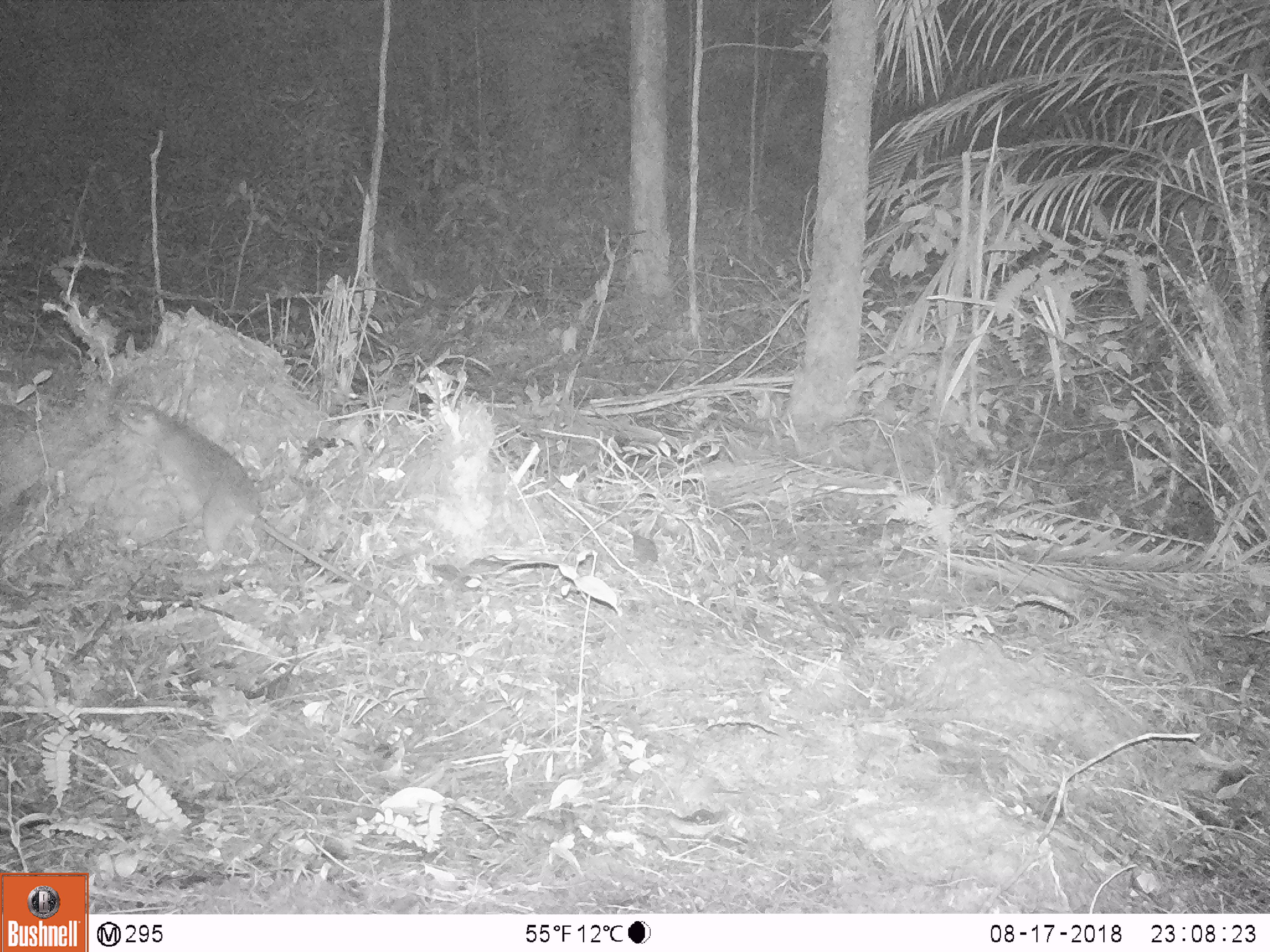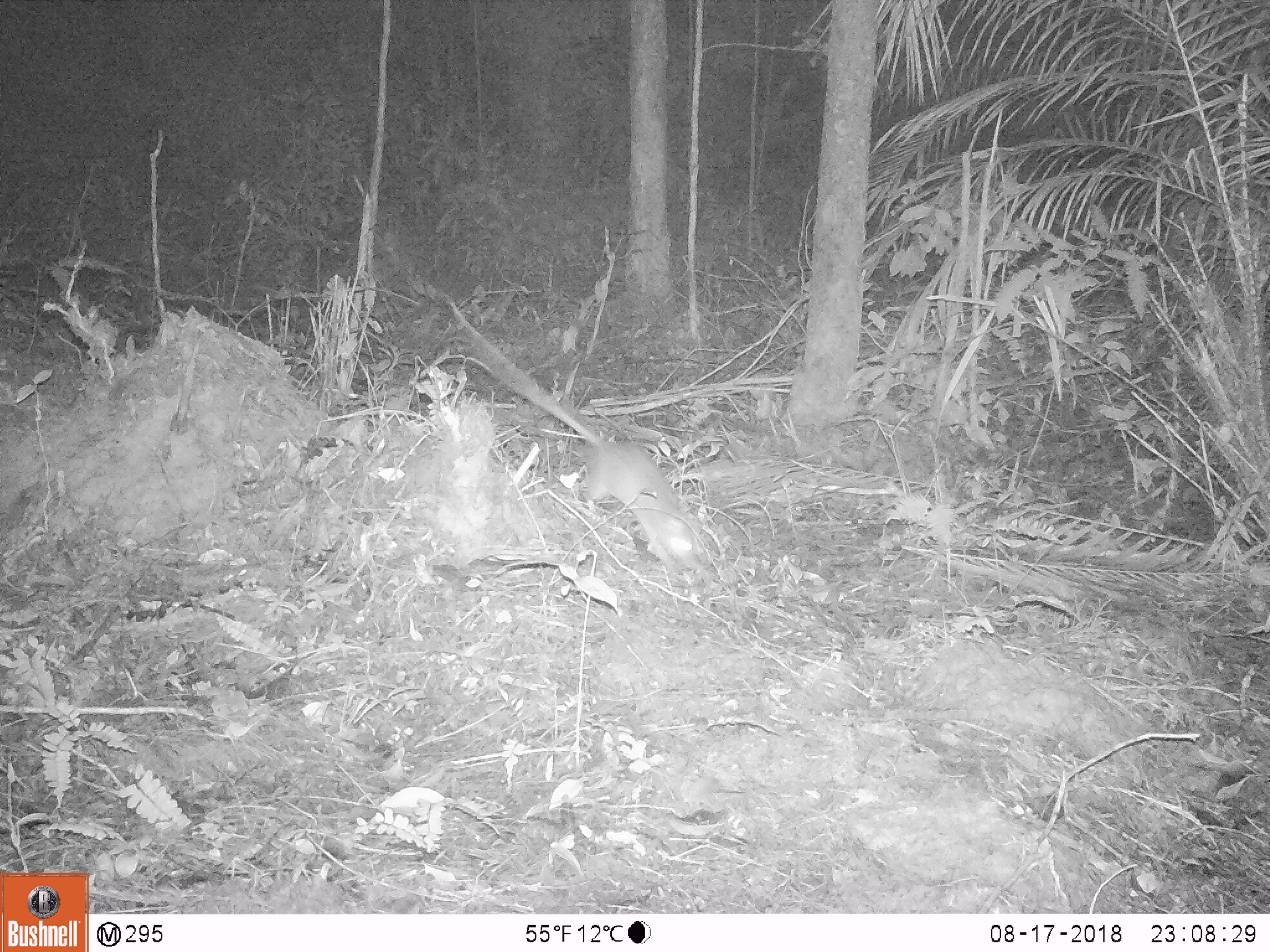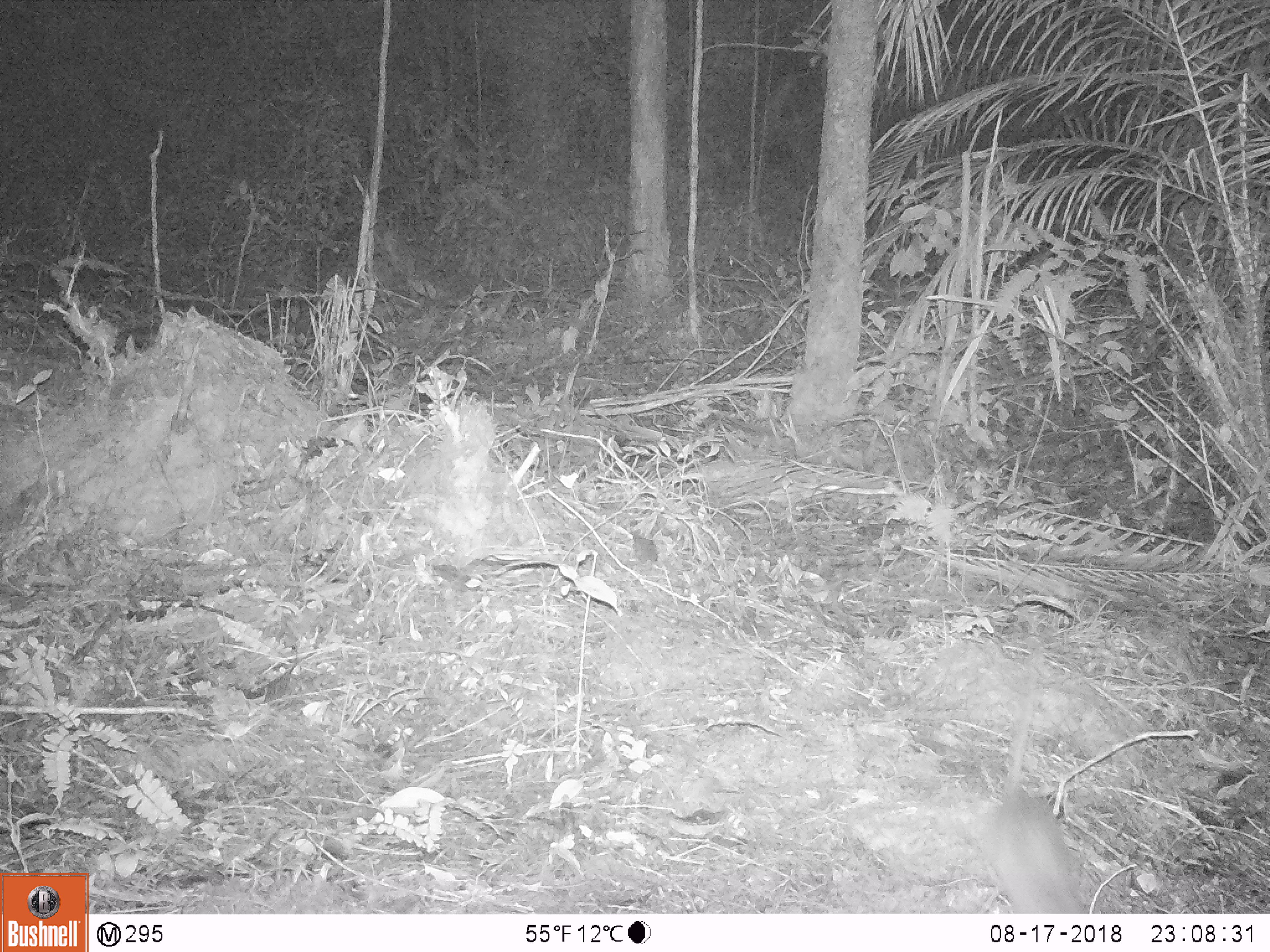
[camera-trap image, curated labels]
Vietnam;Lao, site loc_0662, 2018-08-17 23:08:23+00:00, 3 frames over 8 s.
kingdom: Animalia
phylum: Chordata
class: Mammalia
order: Rodentia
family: Muridae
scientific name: Muridae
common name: old-world mice and rats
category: unidentified murid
Unidentified murid (old-world mice and rats) (Muridae). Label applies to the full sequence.